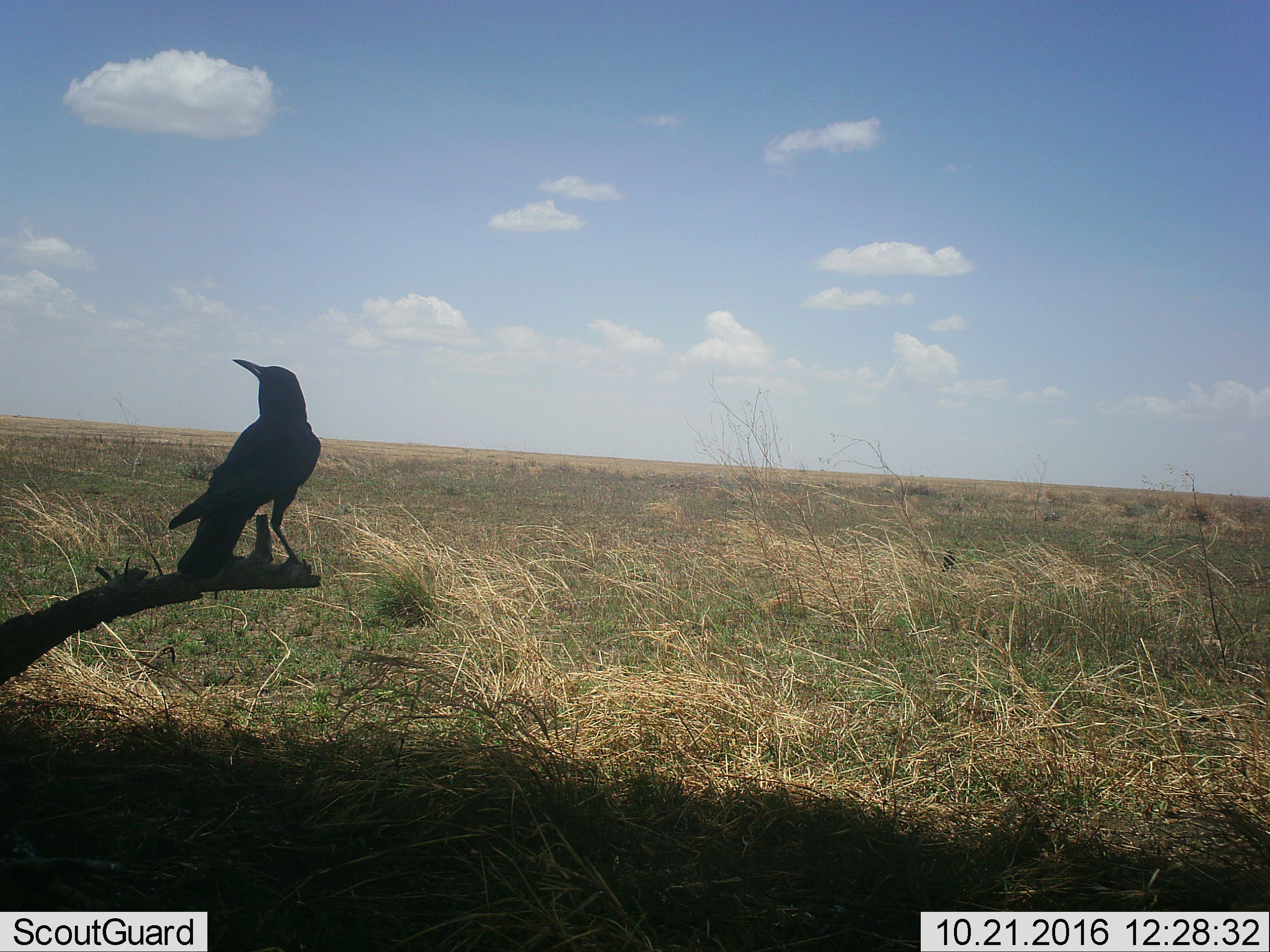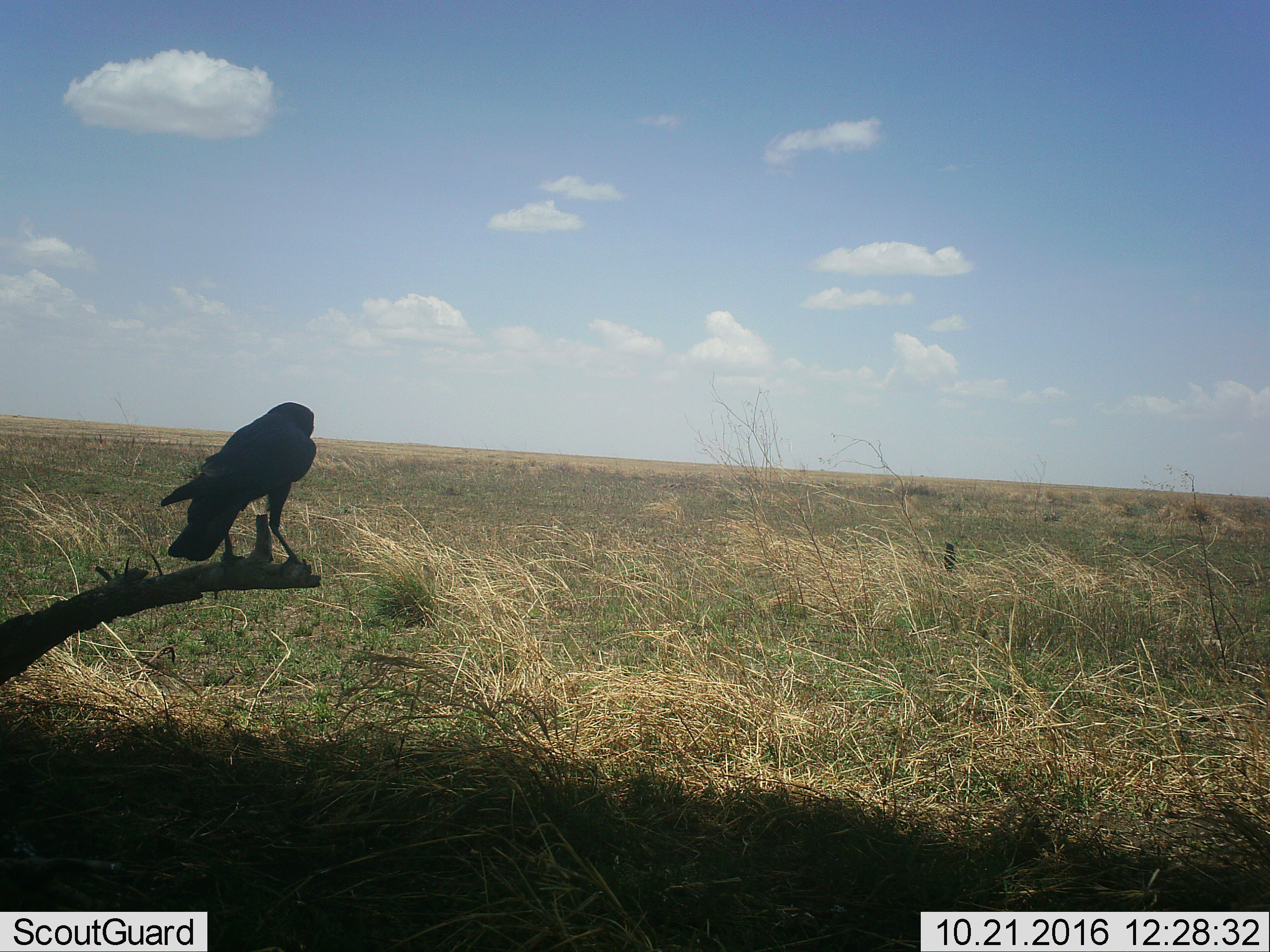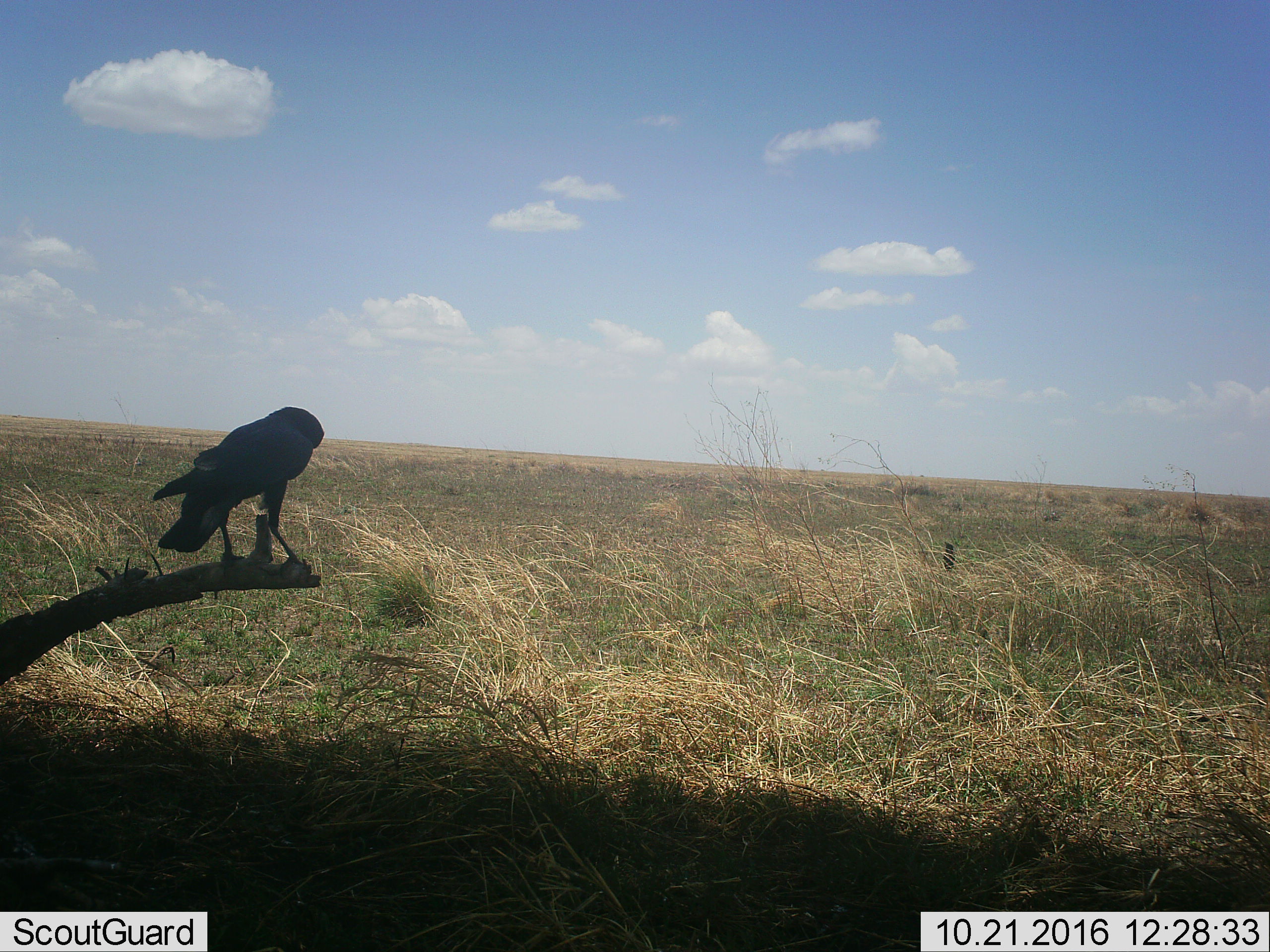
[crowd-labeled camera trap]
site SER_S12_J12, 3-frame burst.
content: unidentified animal